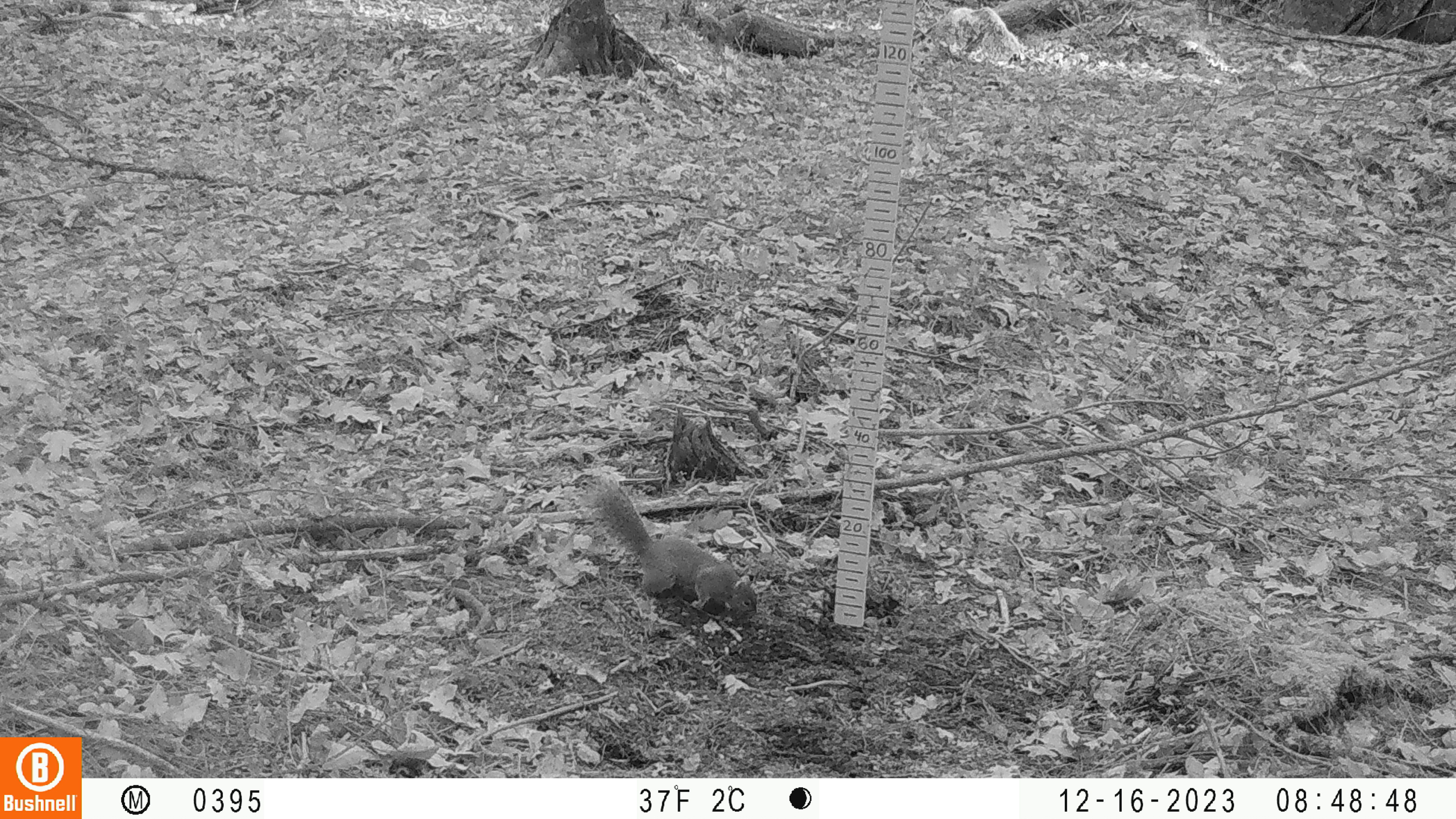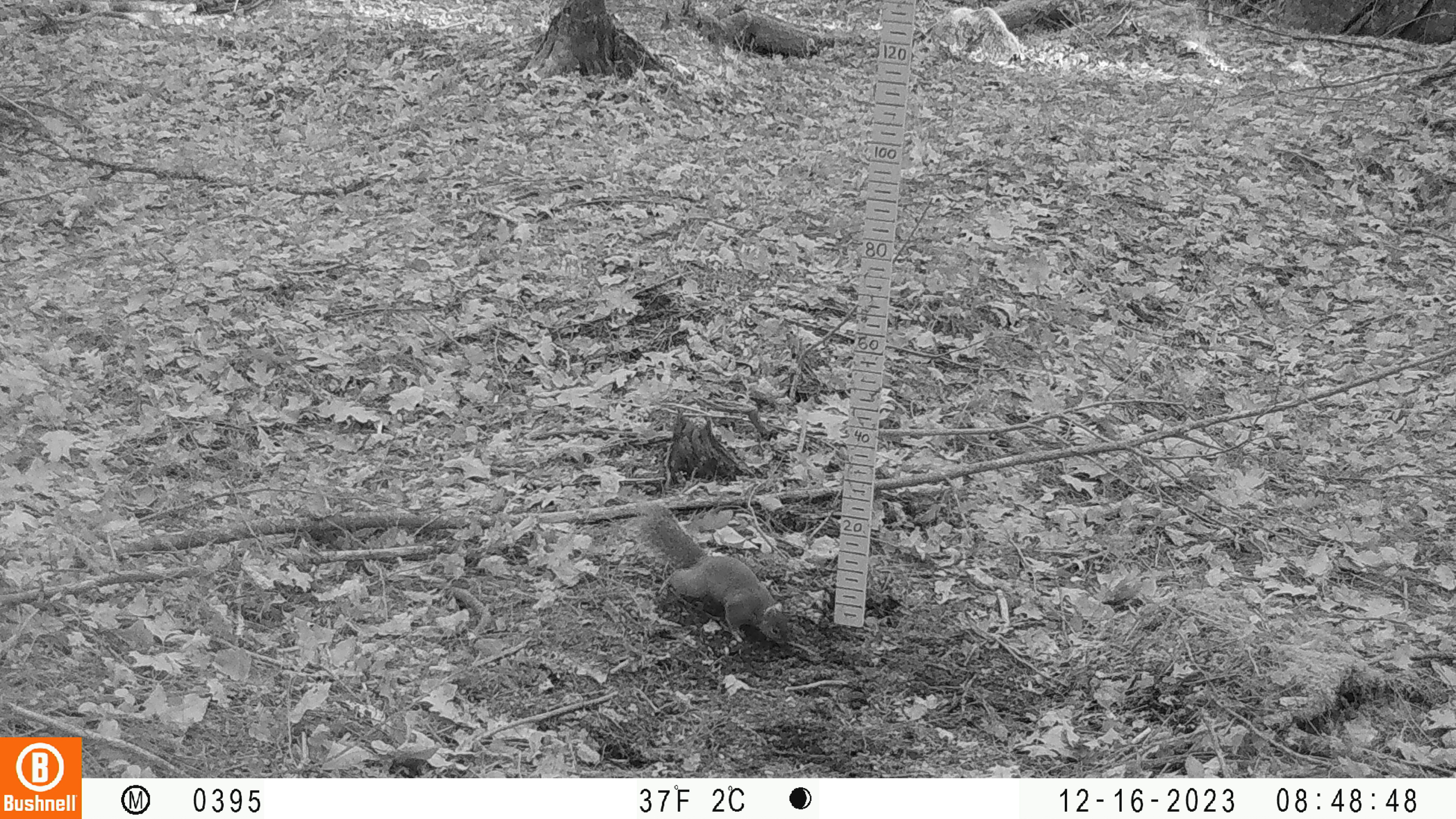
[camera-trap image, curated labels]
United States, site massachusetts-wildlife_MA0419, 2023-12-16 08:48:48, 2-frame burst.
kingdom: Animalia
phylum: Chordata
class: Mammalia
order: Rodentia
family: Sciuridae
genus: Sciurus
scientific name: Sciurus carolinensis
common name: gray squirrel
Gray squirrel (Sciurus carolinensis).